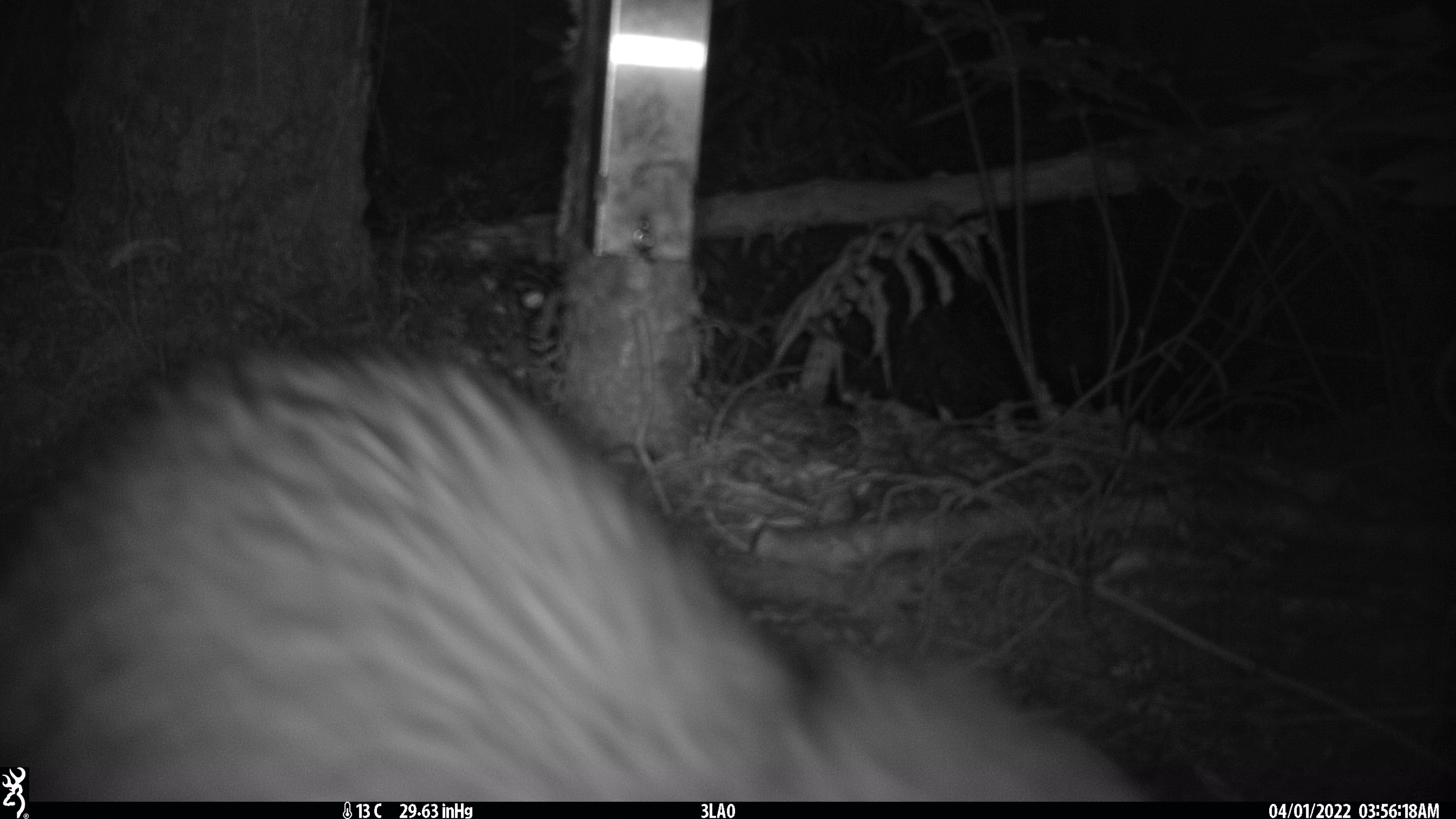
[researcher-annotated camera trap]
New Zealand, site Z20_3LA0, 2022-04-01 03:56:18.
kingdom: Animalia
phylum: Chordata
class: Aves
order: Apterygiformes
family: Apterygidae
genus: Apteryx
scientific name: Apteryx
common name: kiwi